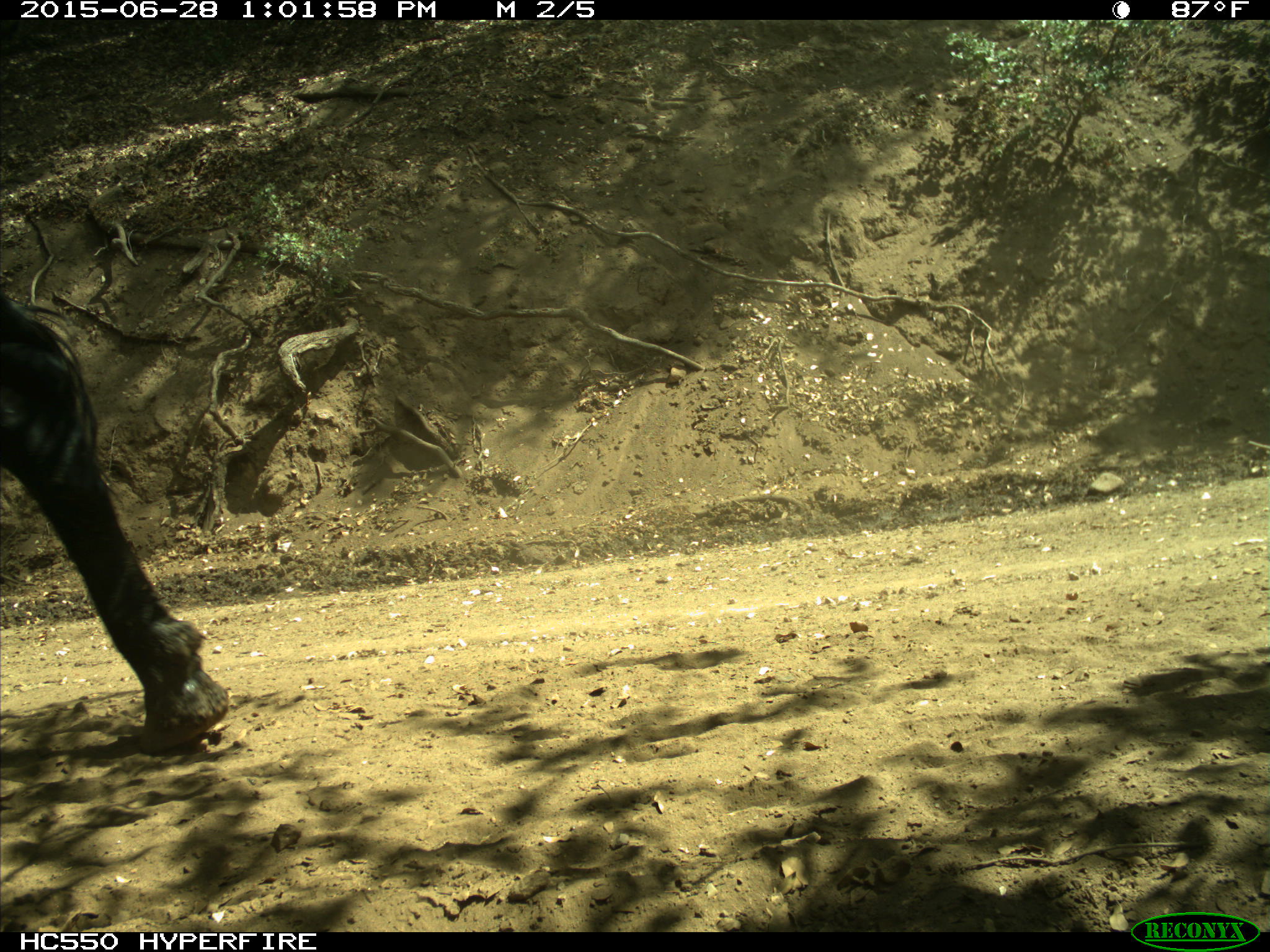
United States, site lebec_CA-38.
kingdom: Animalia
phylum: Chordata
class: Mammalia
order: Artiodactyla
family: Bovidae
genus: Bos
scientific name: Bos taurus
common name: domestic cow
Bos taurus (domestic cow).